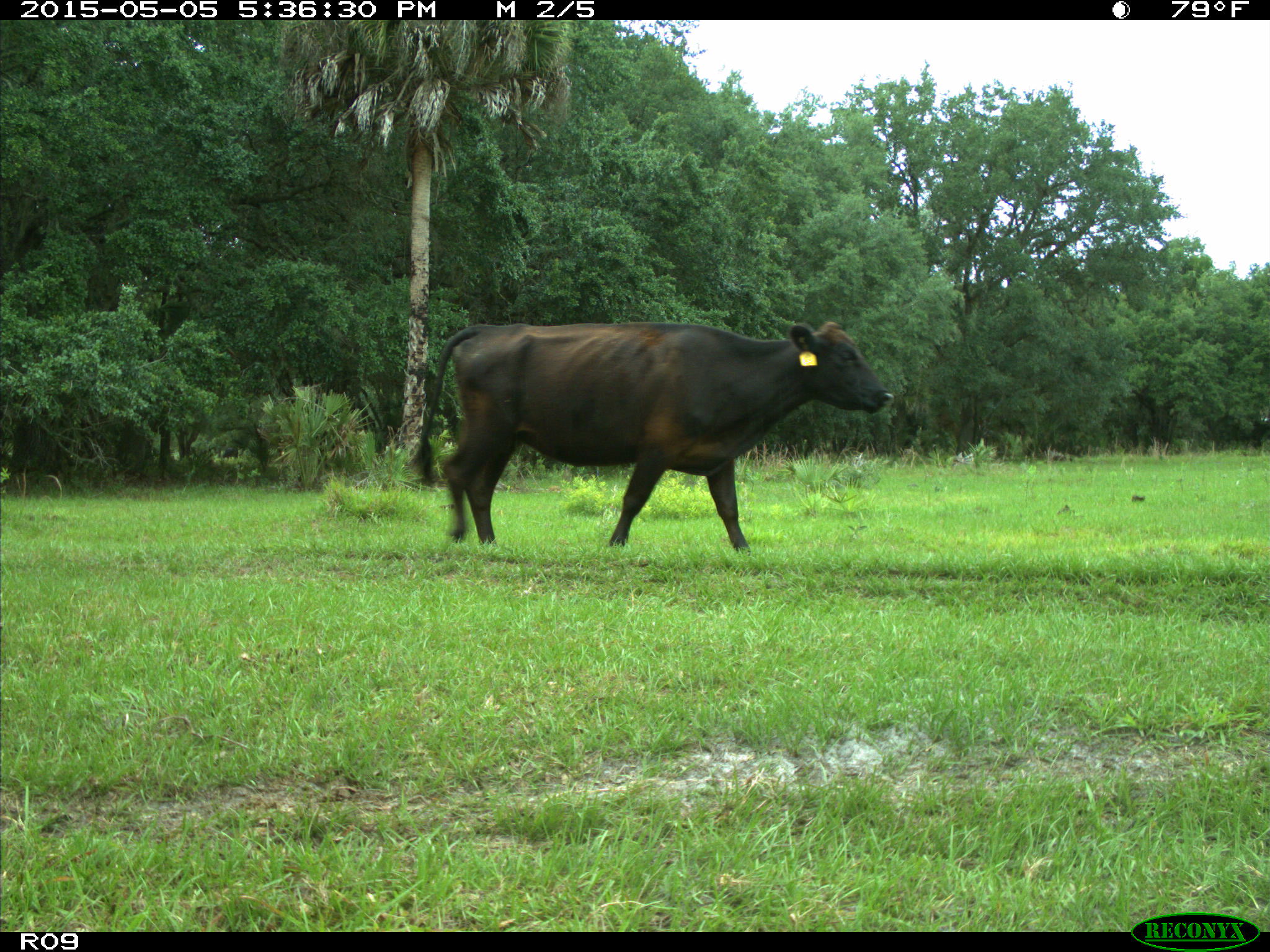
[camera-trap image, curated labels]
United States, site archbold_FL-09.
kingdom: Animalia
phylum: Chordata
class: Mammalia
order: Artiodactyla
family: Bovidae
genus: Bos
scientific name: Bos taurus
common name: domestic cow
Bos taurus (domestic cow).